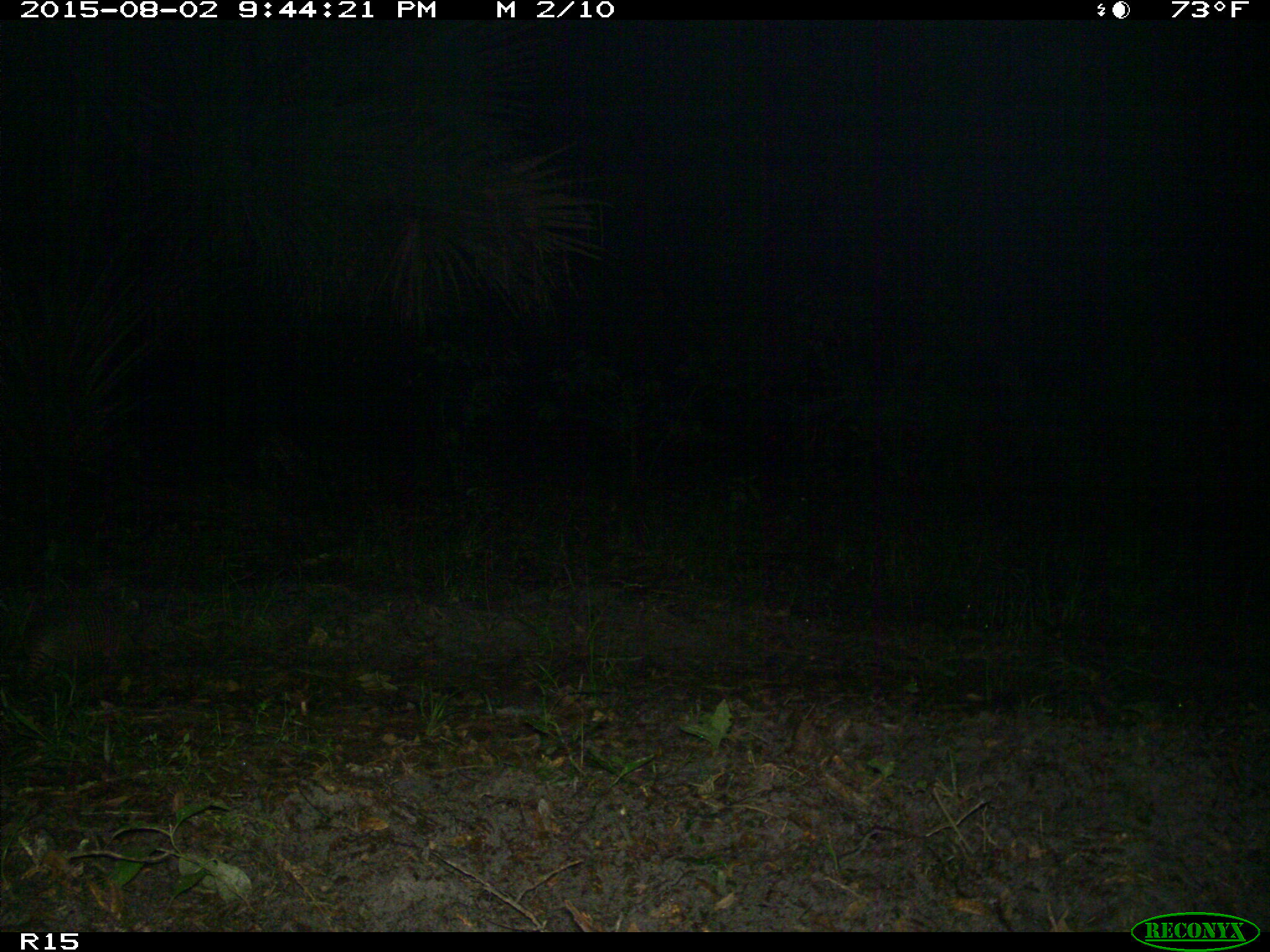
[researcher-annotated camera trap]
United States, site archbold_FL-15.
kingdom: Animalia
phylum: Chordata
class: Mammalia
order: Cingulata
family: Dasypodidae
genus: Dasypus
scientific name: Dasypus novemcinctus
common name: nine-banded armadillo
Dasypus novemcinctus (nine-banded armadillo).